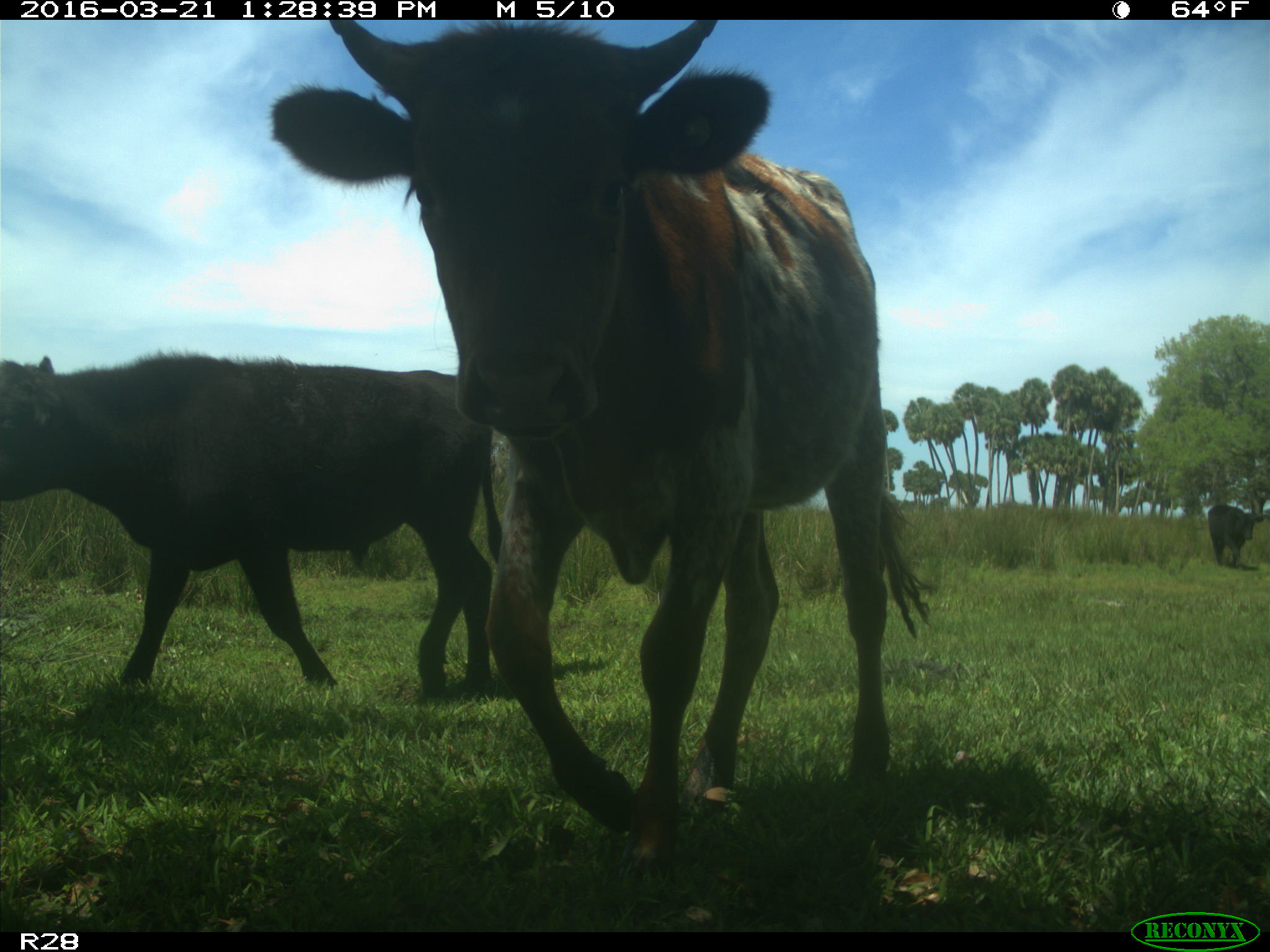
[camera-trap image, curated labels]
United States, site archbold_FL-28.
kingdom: Animalia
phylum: Chordata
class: Mammalia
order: Artiodactyla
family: Bovidae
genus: Bos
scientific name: Bos taurus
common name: domestic cow